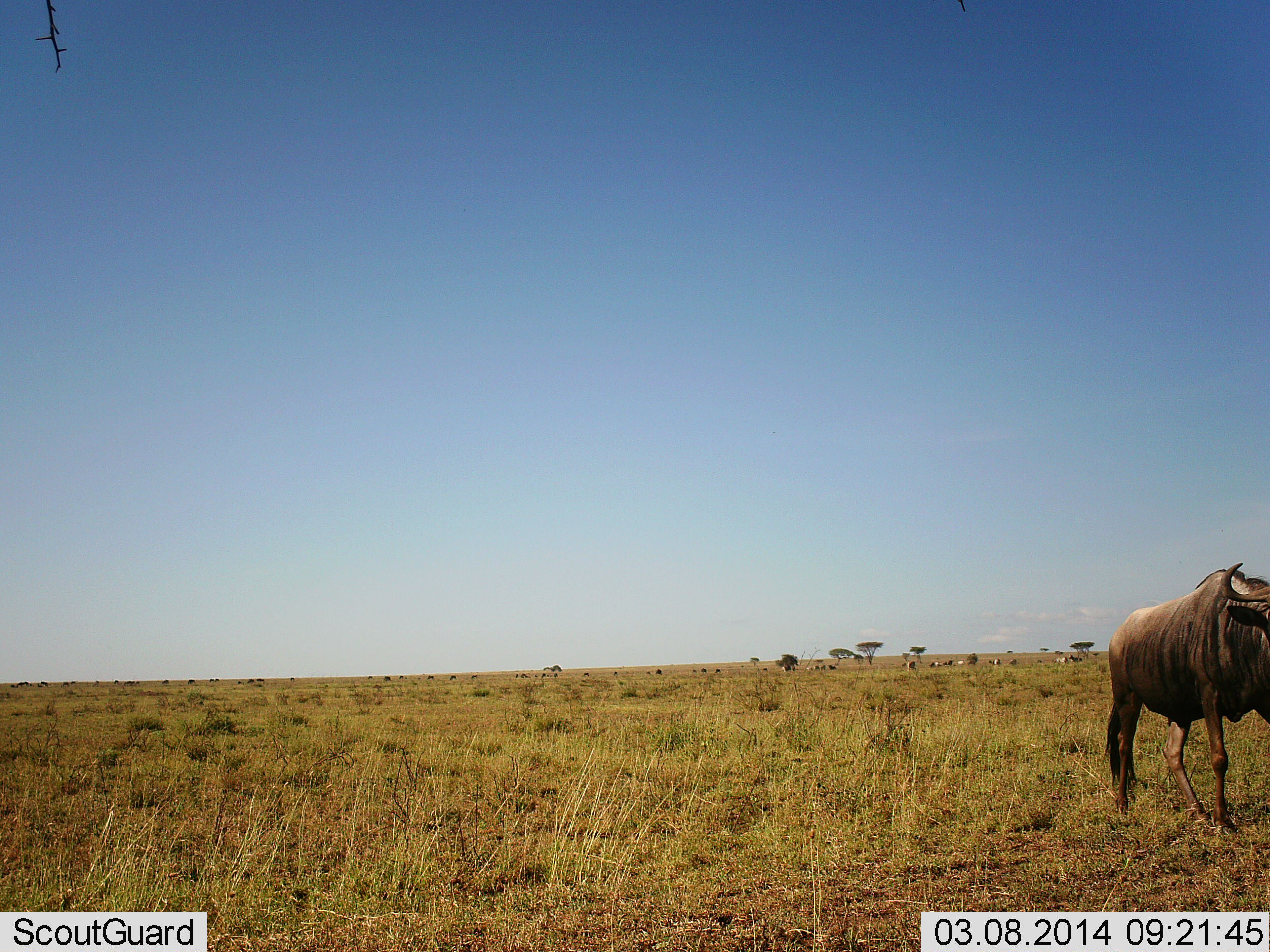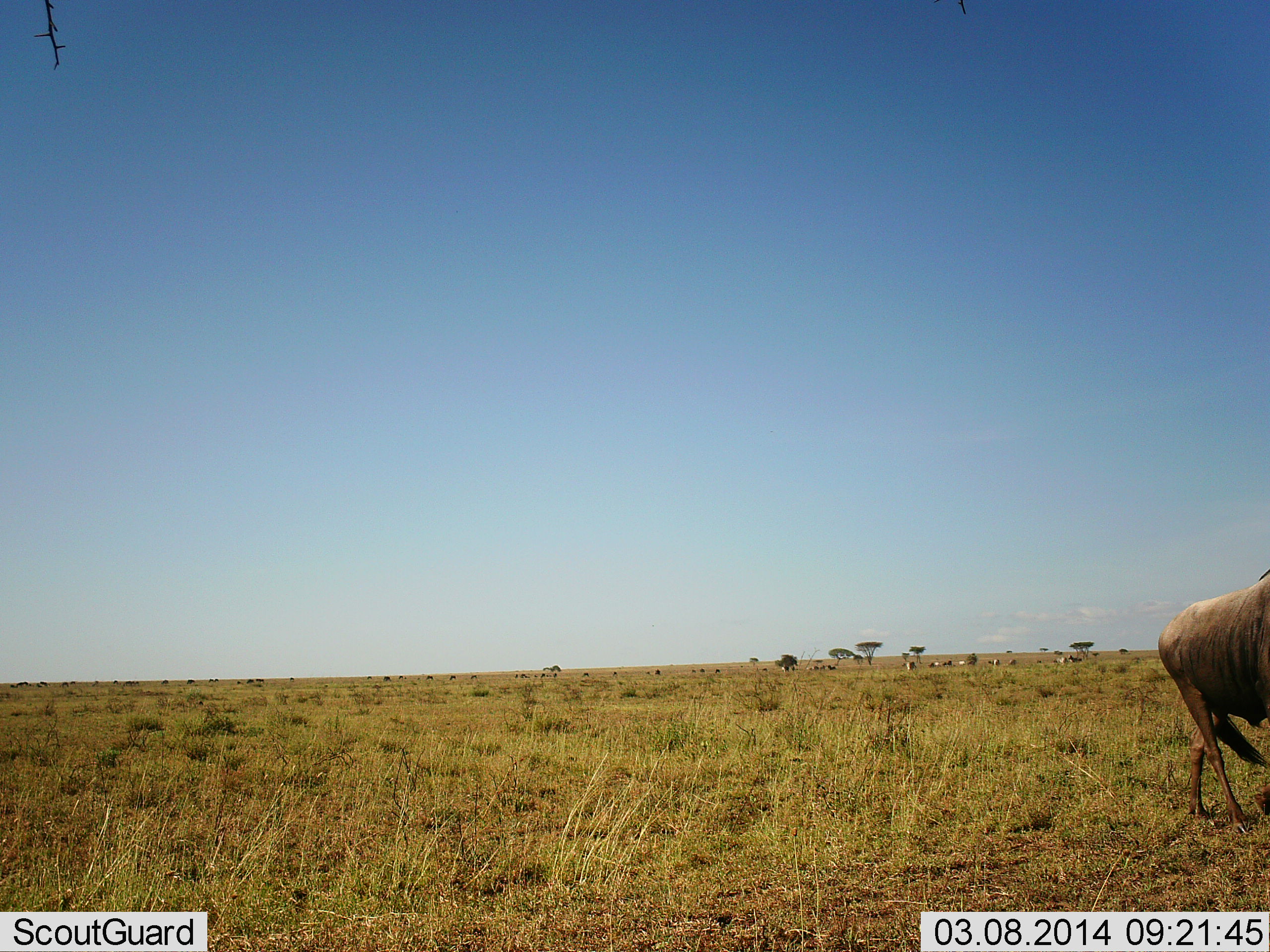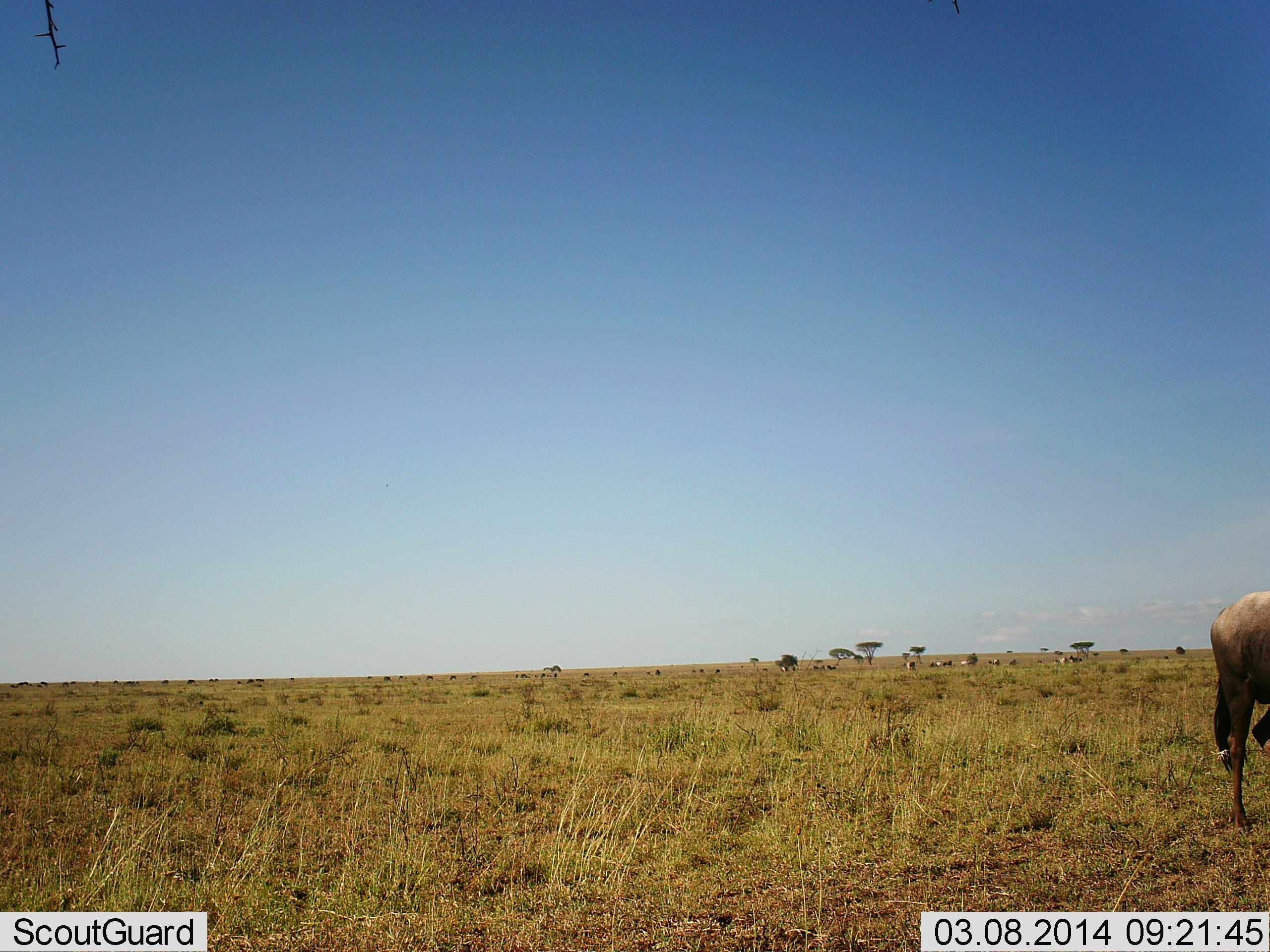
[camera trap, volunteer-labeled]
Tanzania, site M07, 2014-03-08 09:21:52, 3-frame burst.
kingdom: Animalia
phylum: Chordata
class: Mammalia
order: Artiodactyla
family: Bovidae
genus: Connochaetes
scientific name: Connochaetes taurinus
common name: blue wildebeest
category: wildebeest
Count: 1.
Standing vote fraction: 0%.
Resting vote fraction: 10%.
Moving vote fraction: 90%.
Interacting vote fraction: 0%.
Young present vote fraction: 0%.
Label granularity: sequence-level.